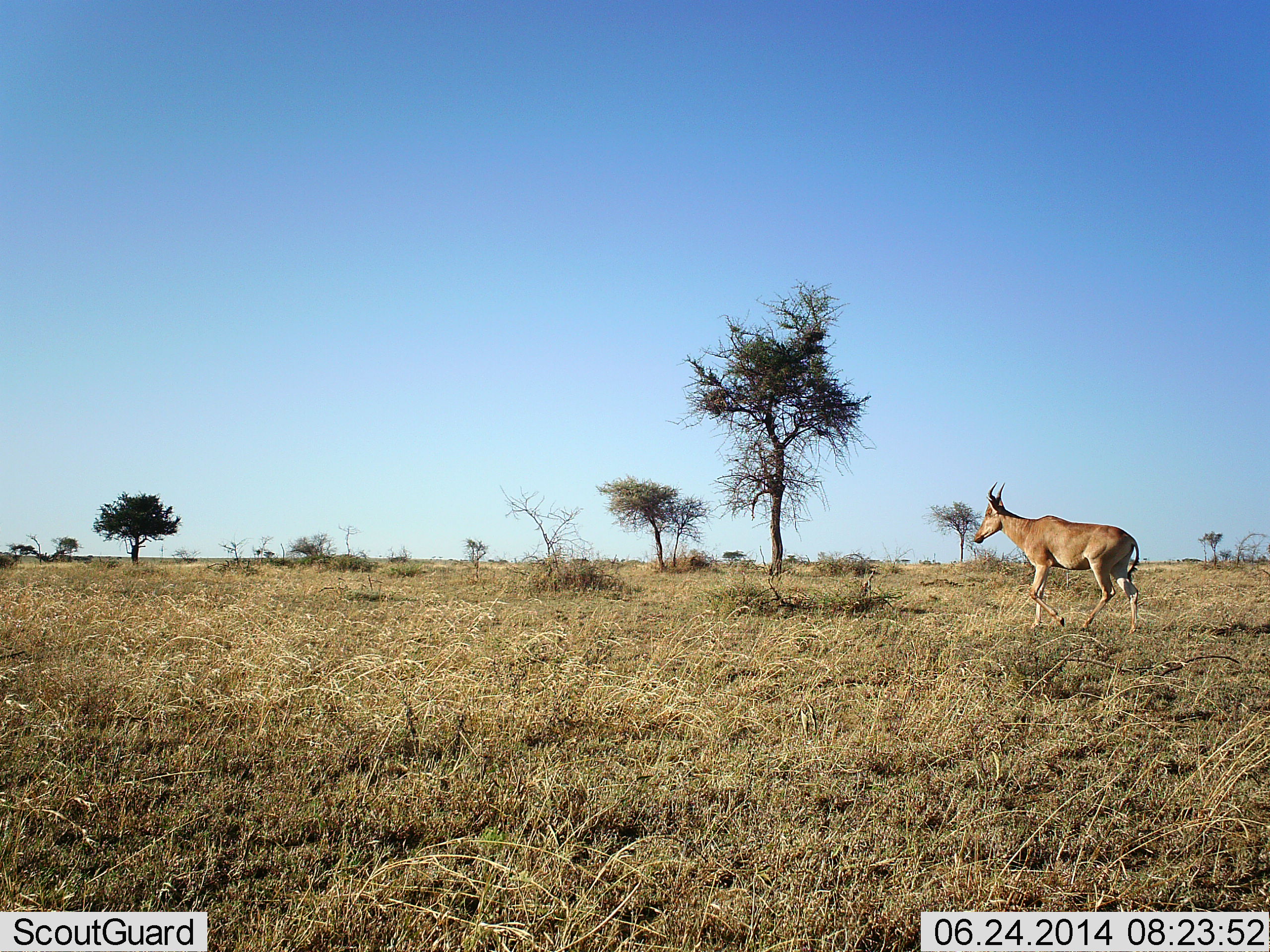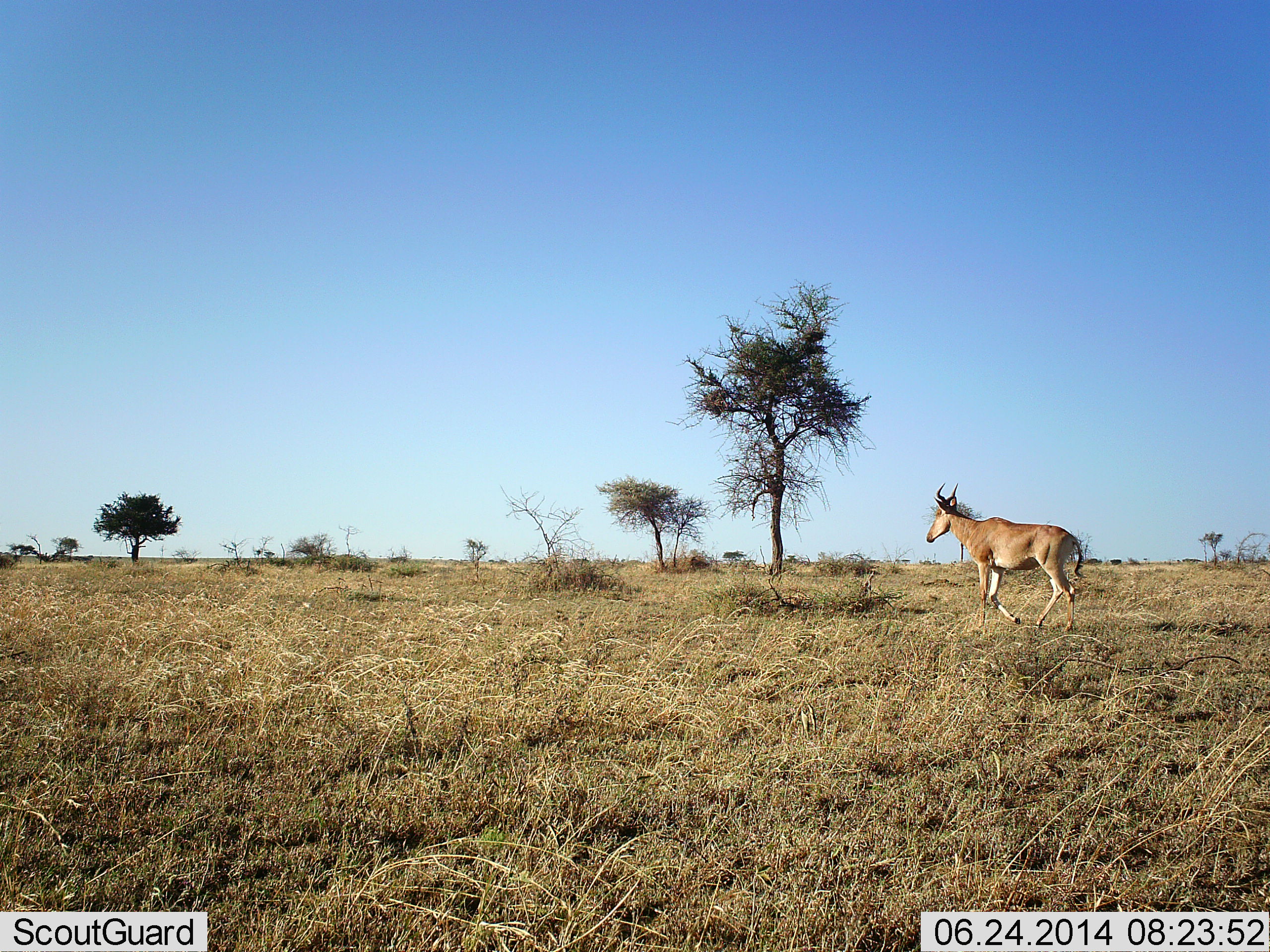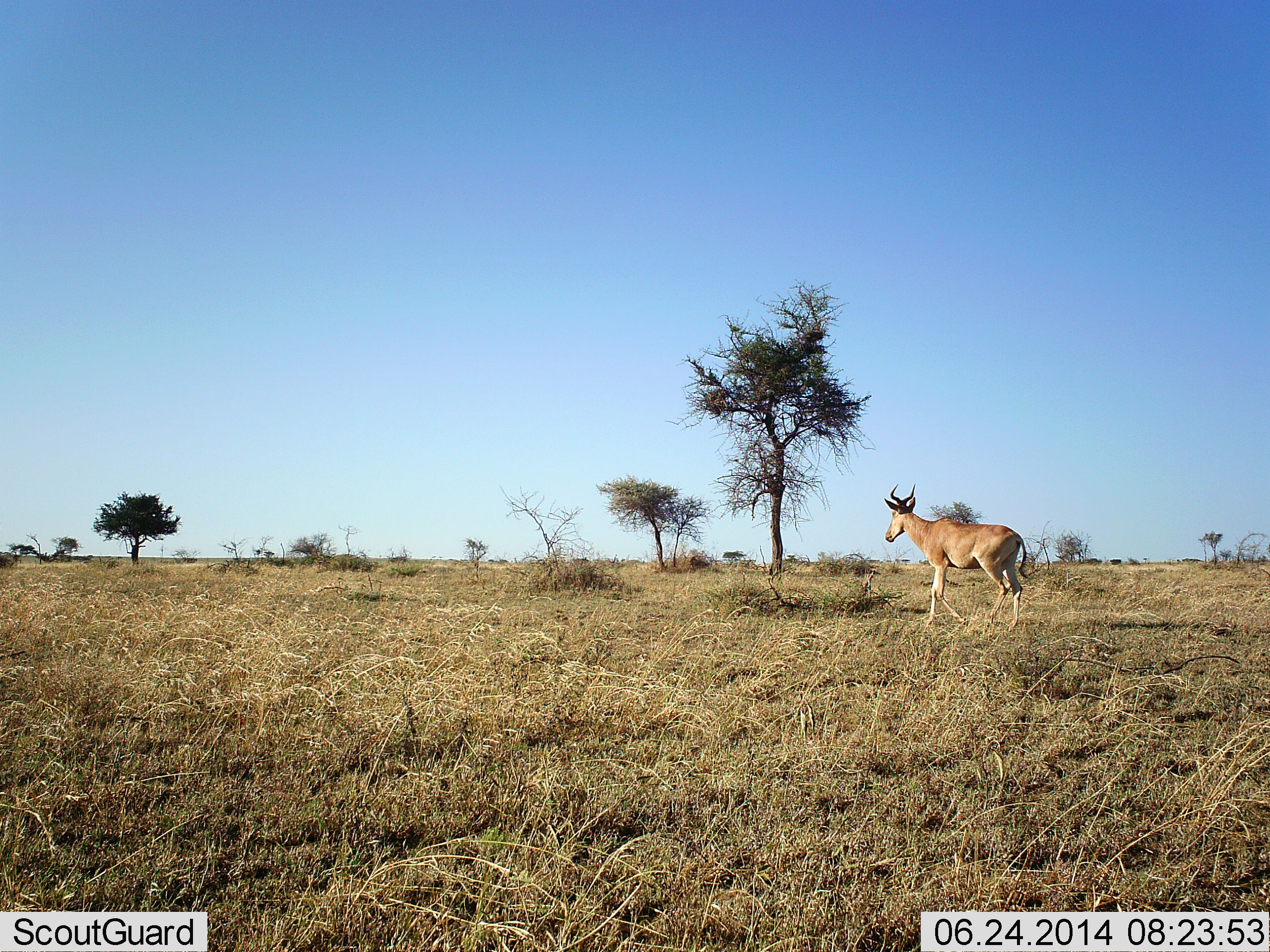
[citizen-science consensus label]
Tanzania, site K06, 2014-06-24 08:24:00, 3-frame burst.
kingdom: Animalia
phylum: Chordata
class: Mammalia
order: Artiodactyla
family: Bovidae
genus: Alcelaphus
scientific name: Alcelaphus buselaphus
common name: hartebeest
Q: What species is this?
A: Hartebeest (Alcelaphus buselaphus).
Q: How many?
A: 1.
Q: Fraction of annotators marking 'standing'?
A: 0%.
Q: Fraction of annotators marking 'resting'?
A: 0%.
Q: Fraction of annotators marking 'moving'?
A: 100%.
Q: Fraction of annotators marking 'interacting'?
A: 0%.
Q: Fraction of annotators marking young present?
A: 0%.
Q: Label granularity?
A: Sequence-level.